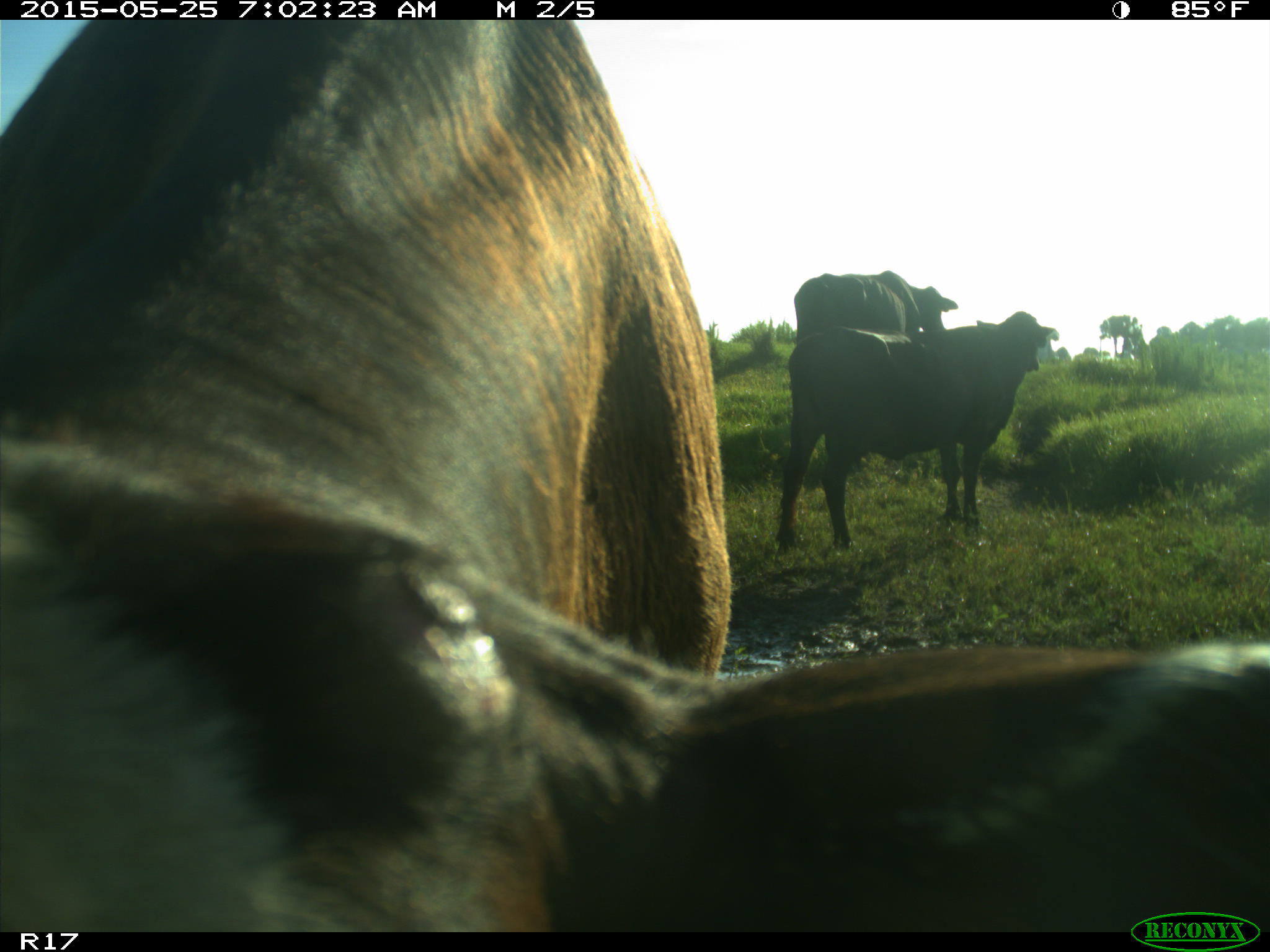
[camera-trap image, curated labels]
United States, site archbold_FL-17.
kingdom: Animalia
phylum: Chordata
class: Mammalia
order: Artiodactyla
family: Bovidae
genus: Bos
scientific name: Bos taurus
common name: domestic cow